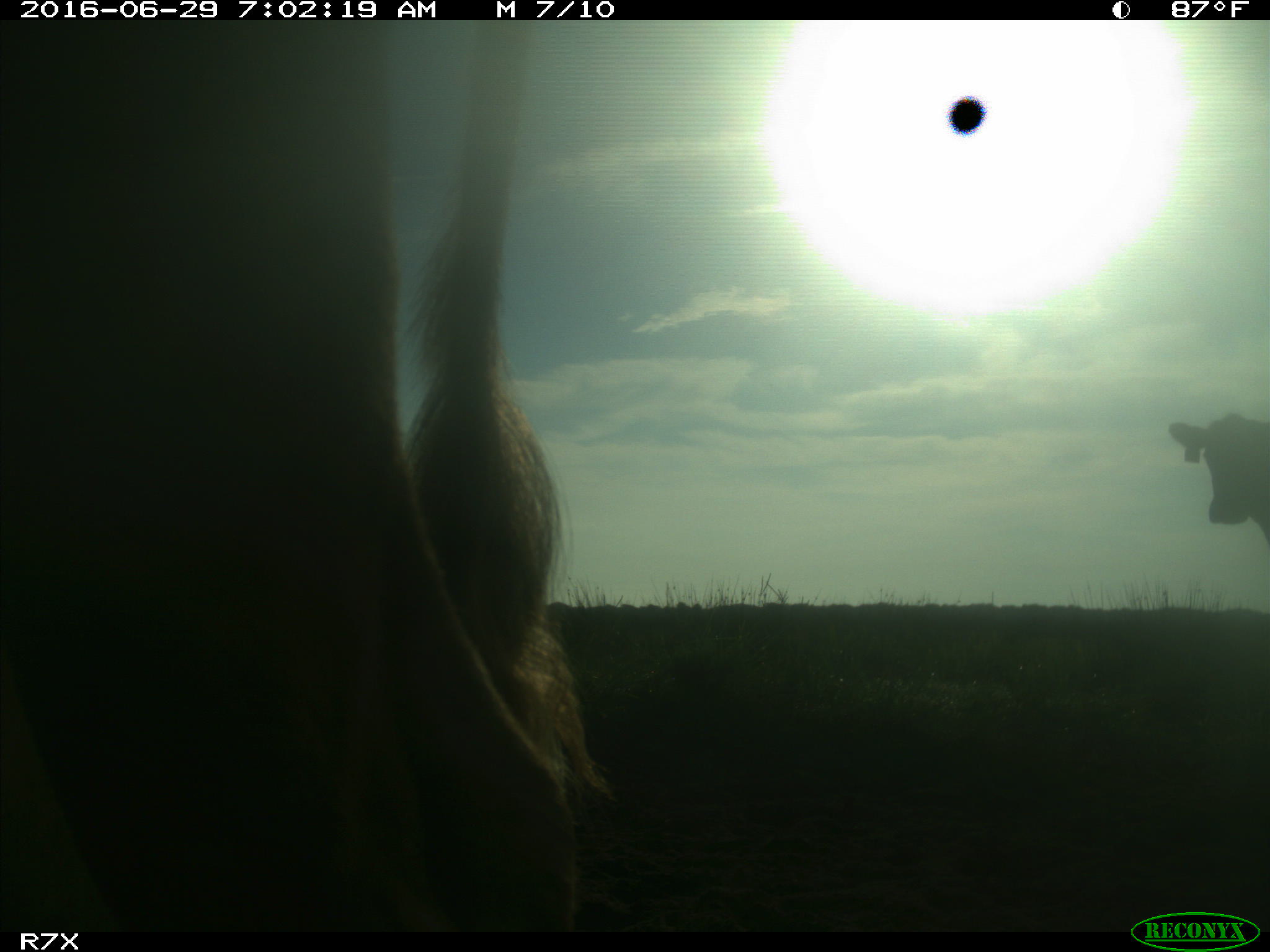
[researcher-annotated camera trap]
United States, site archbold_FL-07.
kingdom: Animalia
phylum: Chordata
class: Mammalia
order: Artiodactyla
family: Bovidae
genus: Bos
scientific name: Bos taurus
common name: domestic cow